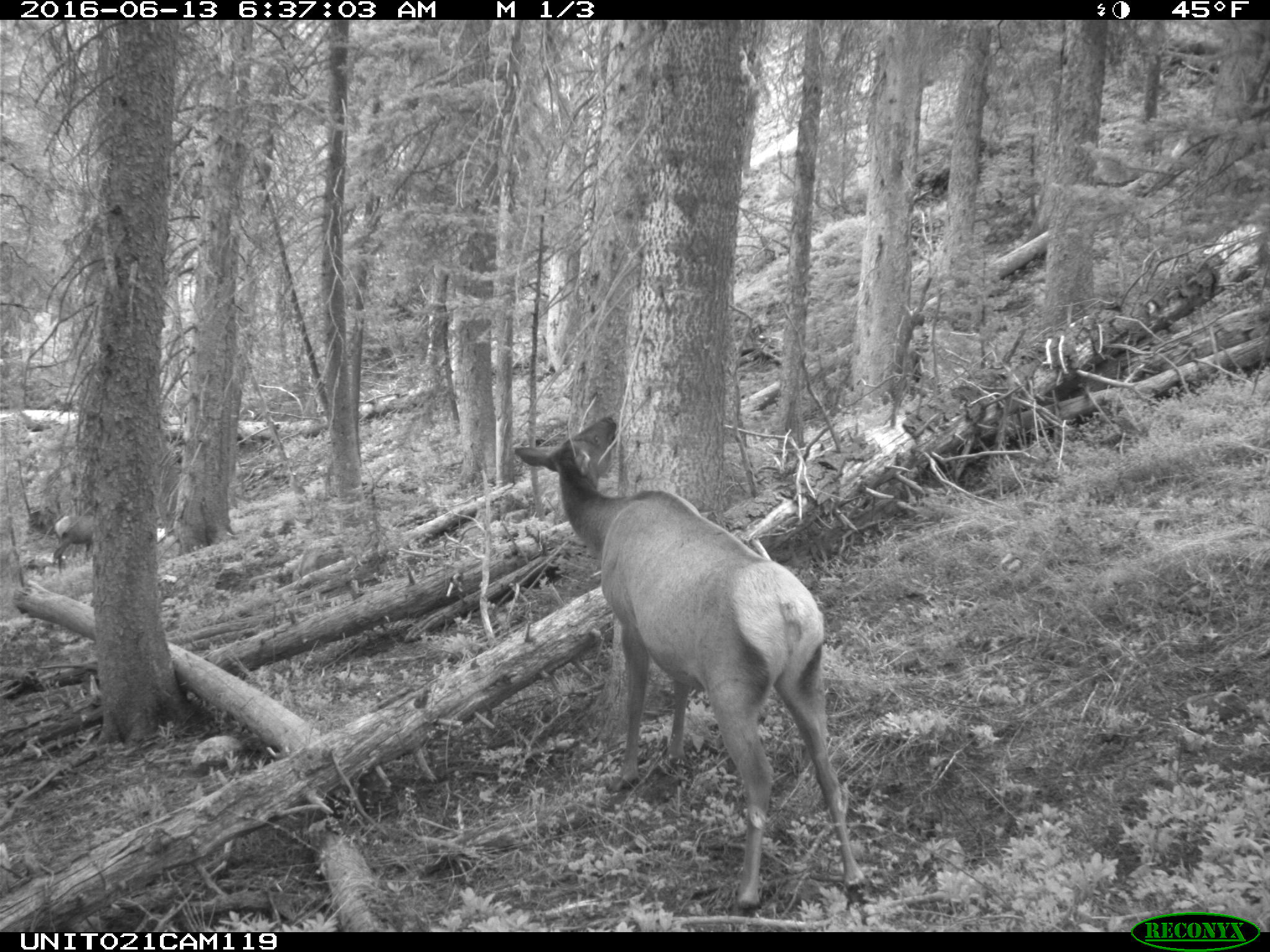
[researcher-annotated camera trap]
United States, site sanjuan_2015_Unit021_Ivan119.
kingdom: Animalia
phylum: Chordata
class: Mammalia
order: Artiodactyla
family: Cervidae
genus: Cervus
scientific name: Cervus elaphus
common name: red deer